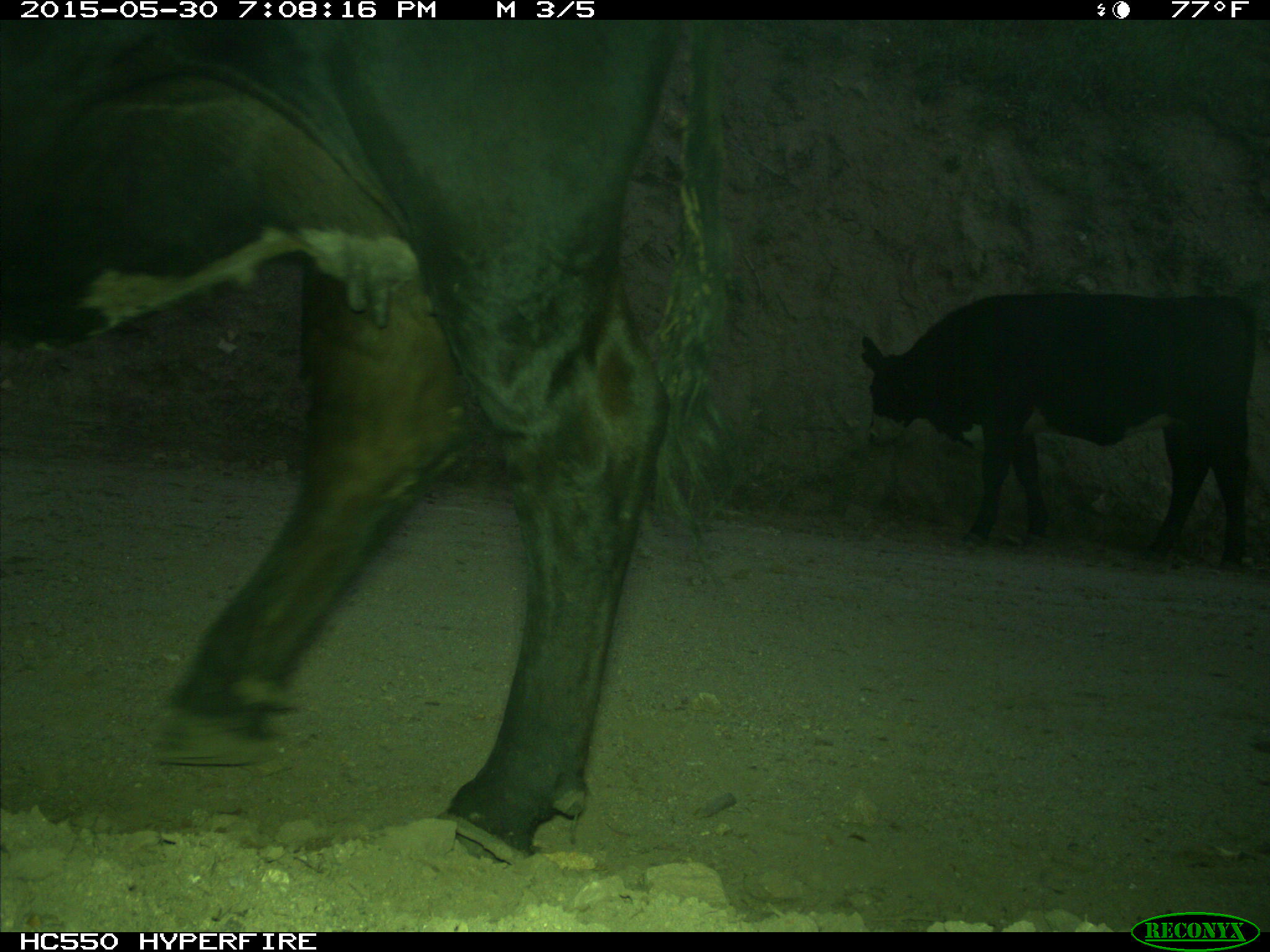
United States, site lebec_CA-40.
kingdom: Animalia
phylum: Chordata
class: Mammalia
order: Artiodactyla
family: Bovidae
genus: Bos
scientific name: Bos taurus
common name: domestic cow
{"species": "Bos taurus (domestic cow)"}